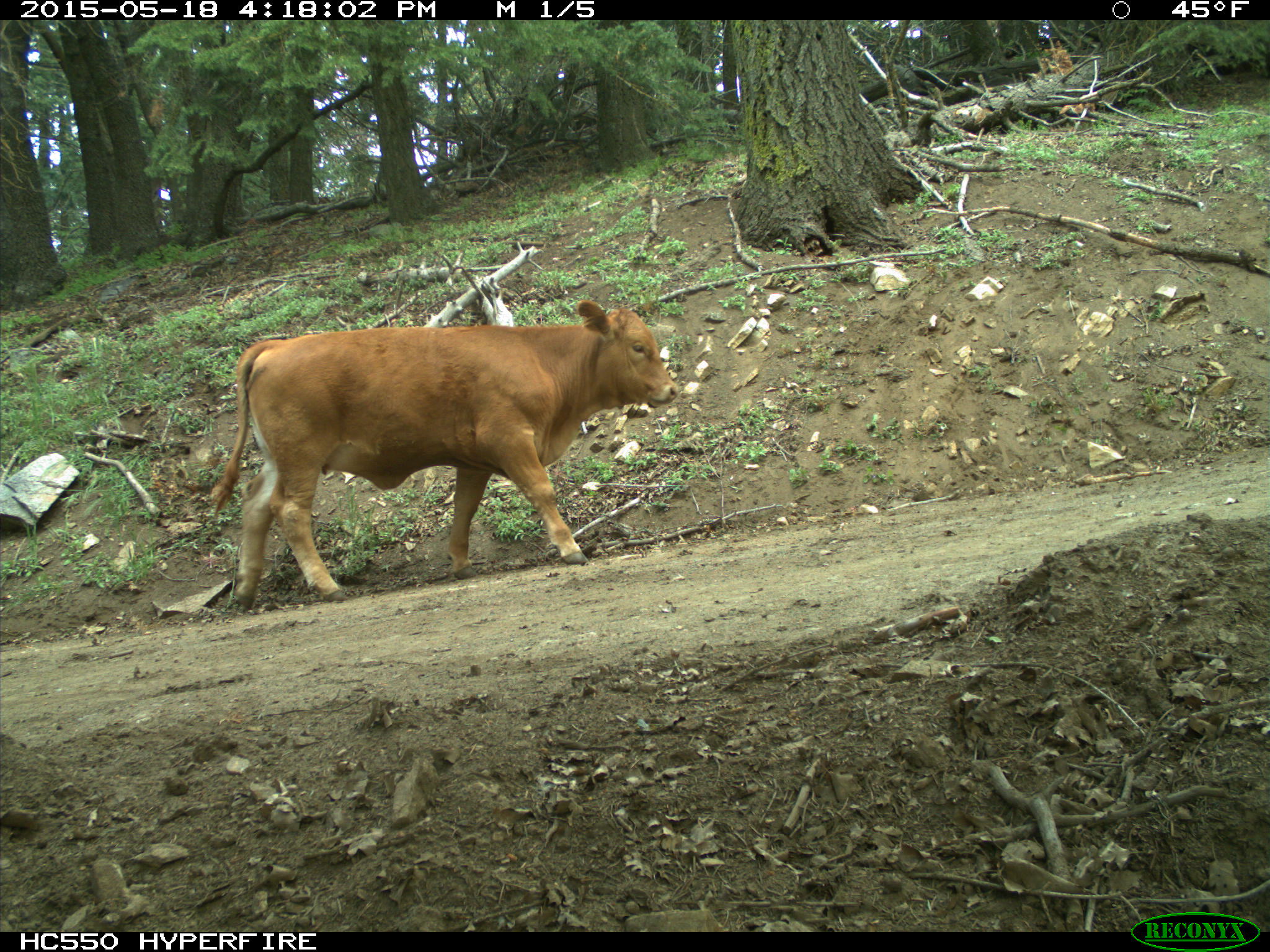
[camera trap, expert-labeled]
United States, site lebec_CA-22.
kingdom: Animalia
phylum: Chordata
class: Mammalia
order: Artiodactyla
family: Bovidae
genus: Bos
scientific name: Bos taurus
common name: domestic cow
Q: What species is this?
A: Bos taurus (domestic cow).